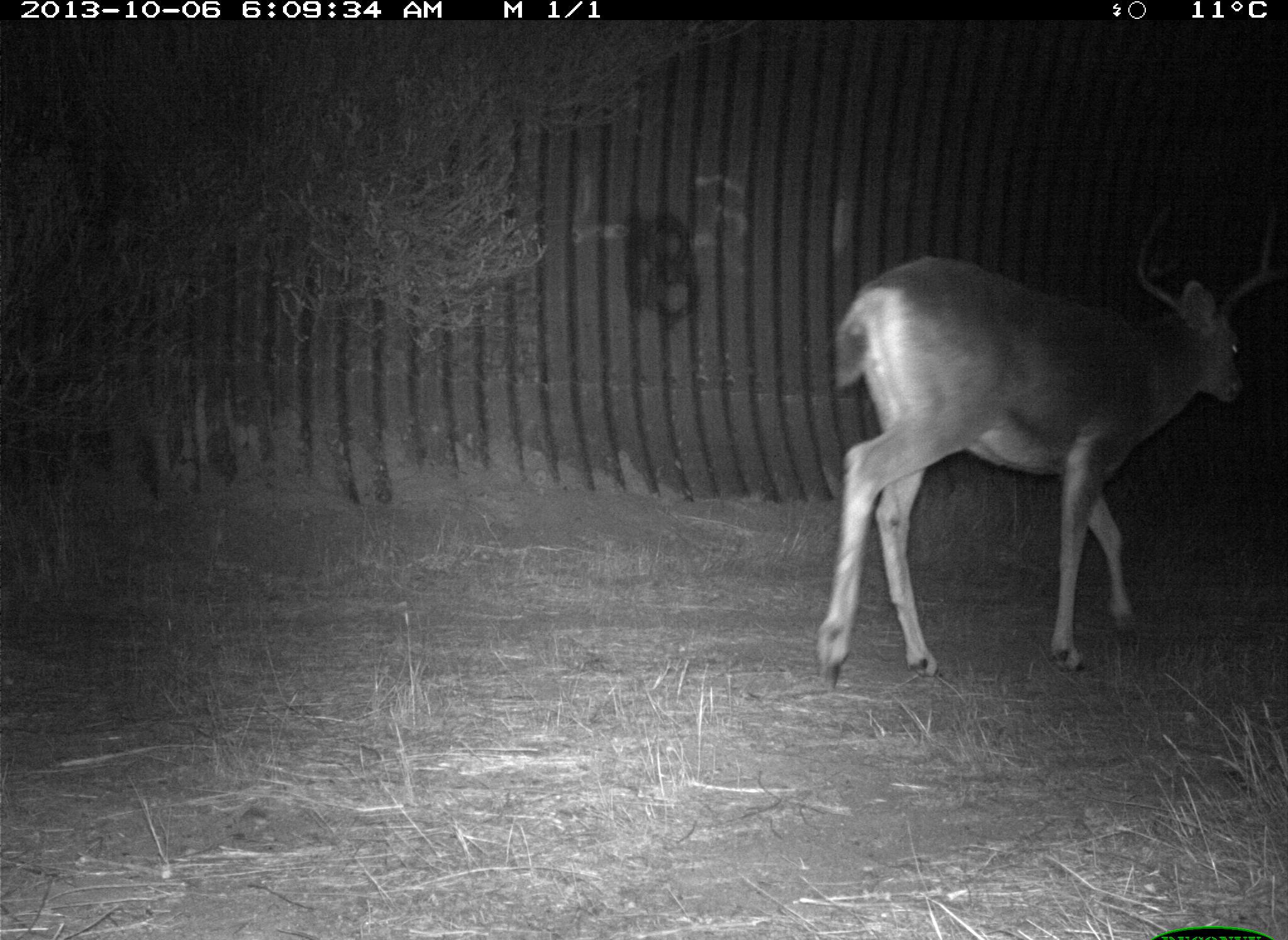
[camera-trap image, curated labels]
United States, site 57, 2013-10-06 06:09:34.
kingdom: Animalia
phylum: Chordata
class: Mammalia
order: Artiodactyla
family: Cervidae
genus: Odocoileus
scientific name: Odocoileus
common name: deer